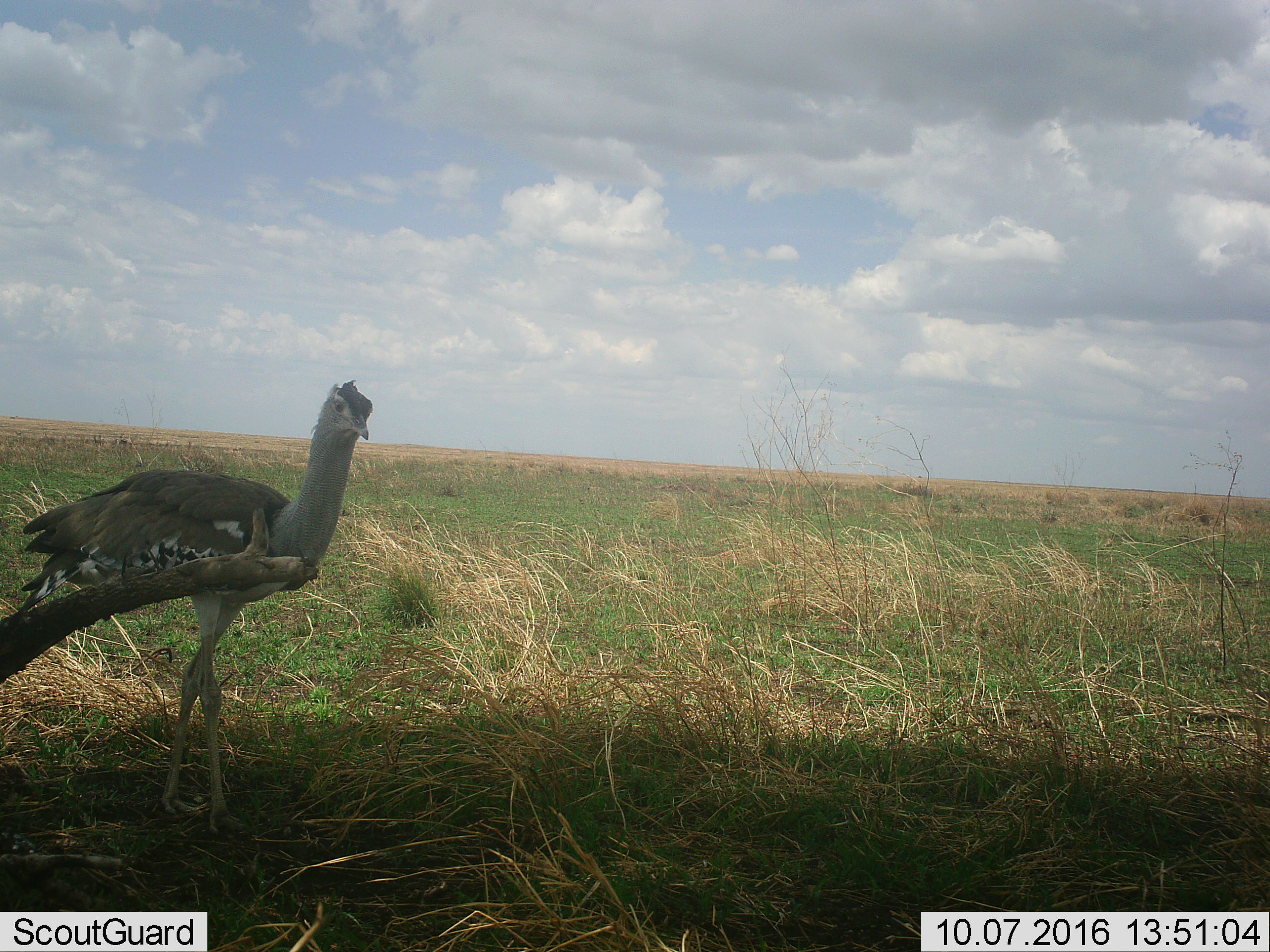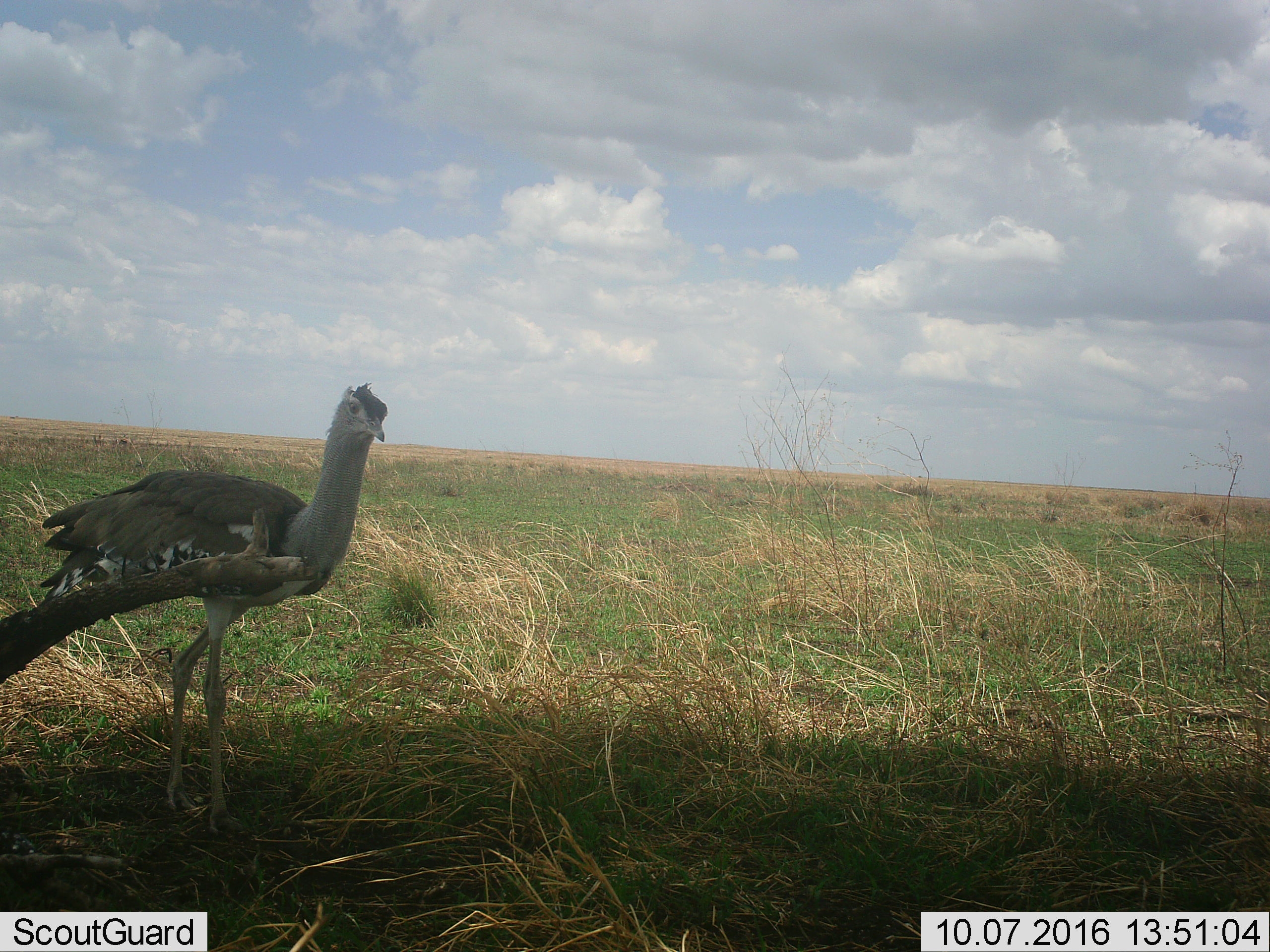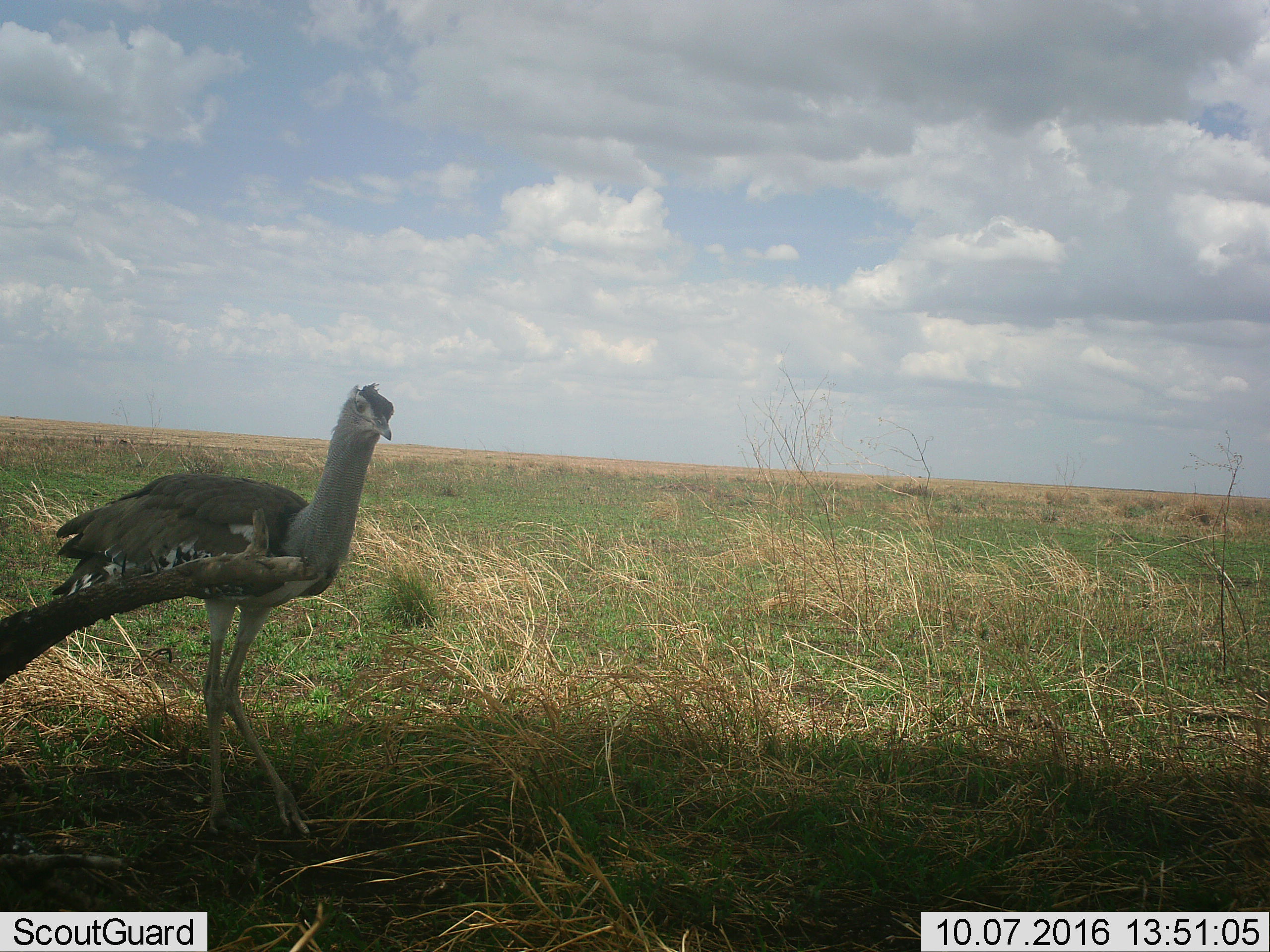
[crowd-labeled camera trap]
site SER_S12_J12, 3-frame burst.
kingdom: Animalia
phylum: Chordata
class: Aves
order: Otidiformes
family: Otididae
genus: Ardeotis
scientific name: Ardeotis kori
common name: kori bustard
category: bustardkori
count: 1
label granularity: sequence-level